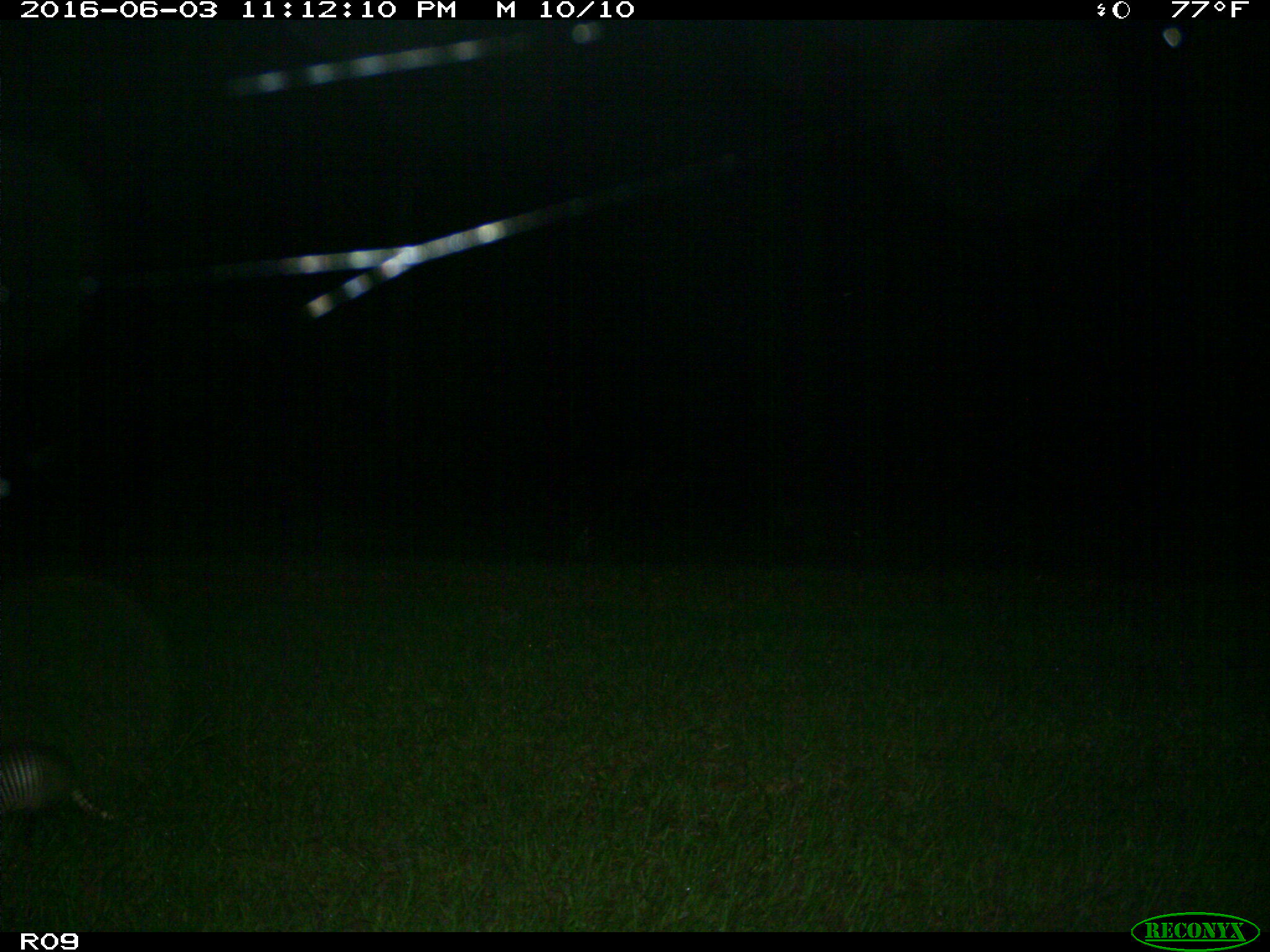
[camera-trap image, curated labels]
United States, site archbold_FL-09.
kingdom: Animalia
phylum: Chordata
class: Mammalia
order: Cingulata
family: Dasypodidae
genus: Dasypus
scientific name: Dasypus novemcinctus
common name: nine-banded armadillo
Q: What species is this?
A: Dasypus novemcinctus (nine-banded armadillo).